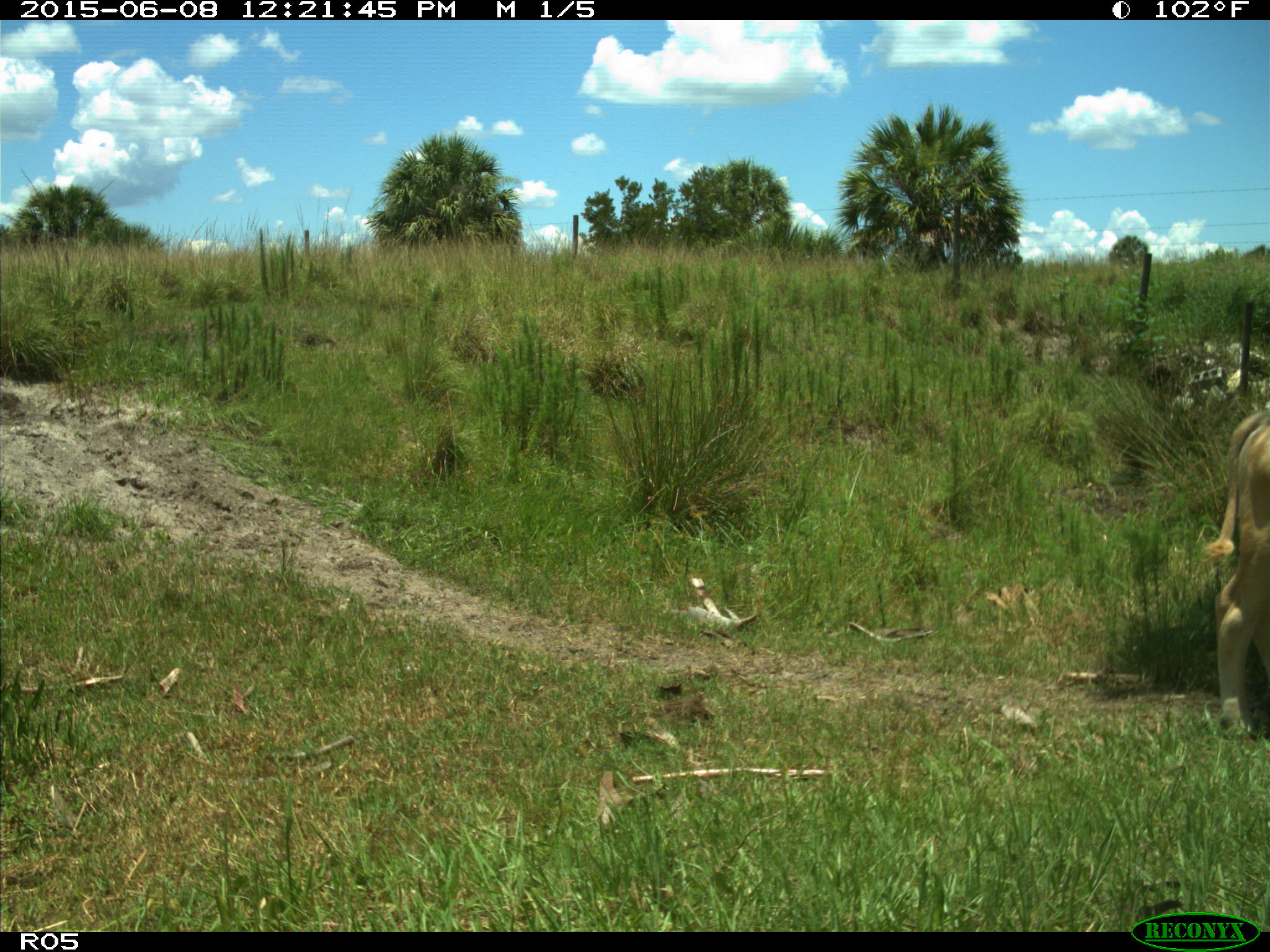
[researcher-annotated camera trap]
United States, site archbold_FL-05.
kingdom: Animalia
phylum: Chordata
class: Mammalia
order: Artiodactyla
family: Bovidae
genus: Bos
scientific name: Bos taurus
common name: domestic cow